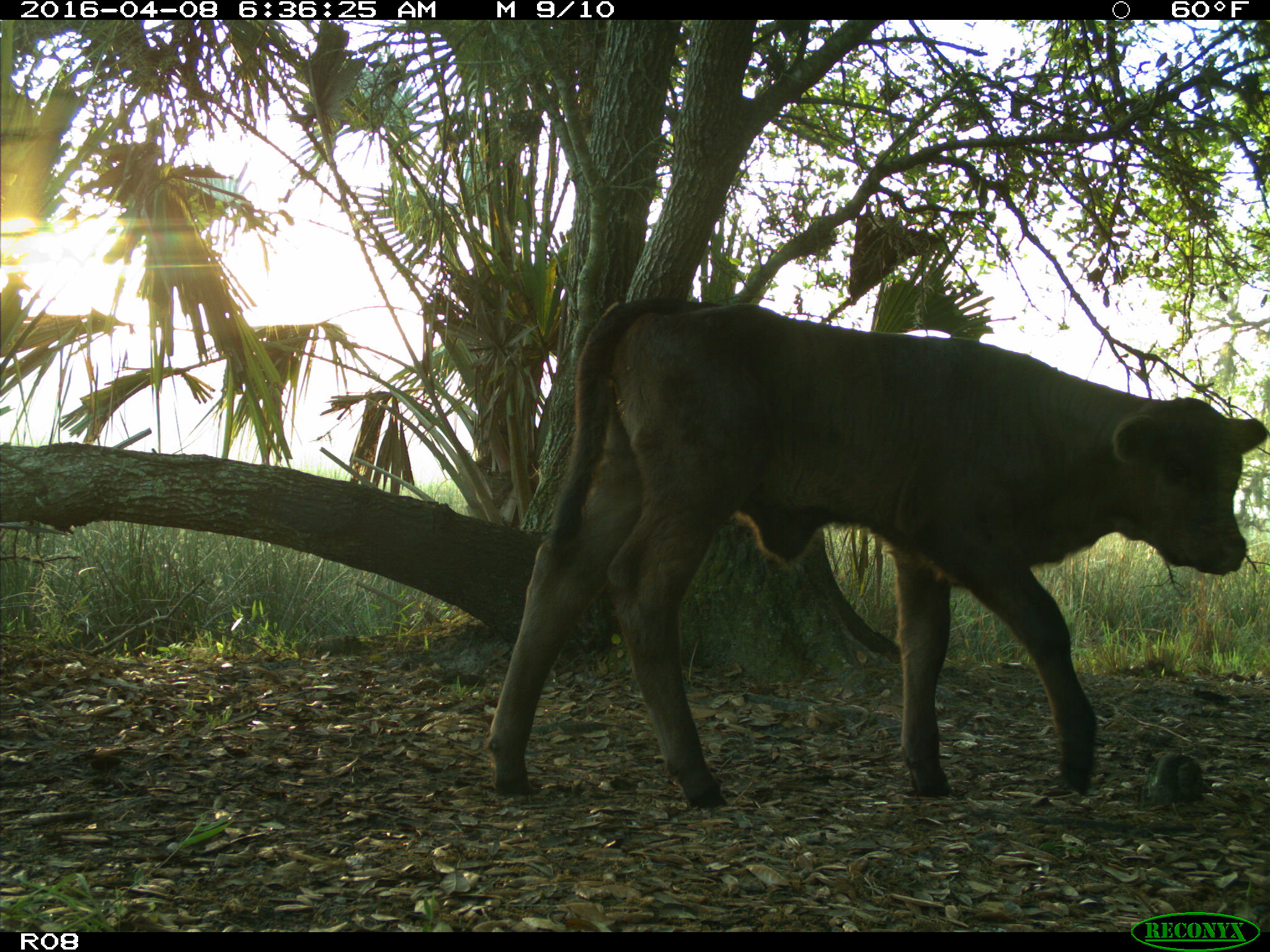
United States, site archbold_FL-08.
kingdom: Animalia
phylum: Chordata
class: Mammalia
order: Artiodactyla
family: Bovidae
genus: Bos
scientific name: Bos taurus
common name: domestic cow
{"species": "Bos taurus (domestic cow)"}